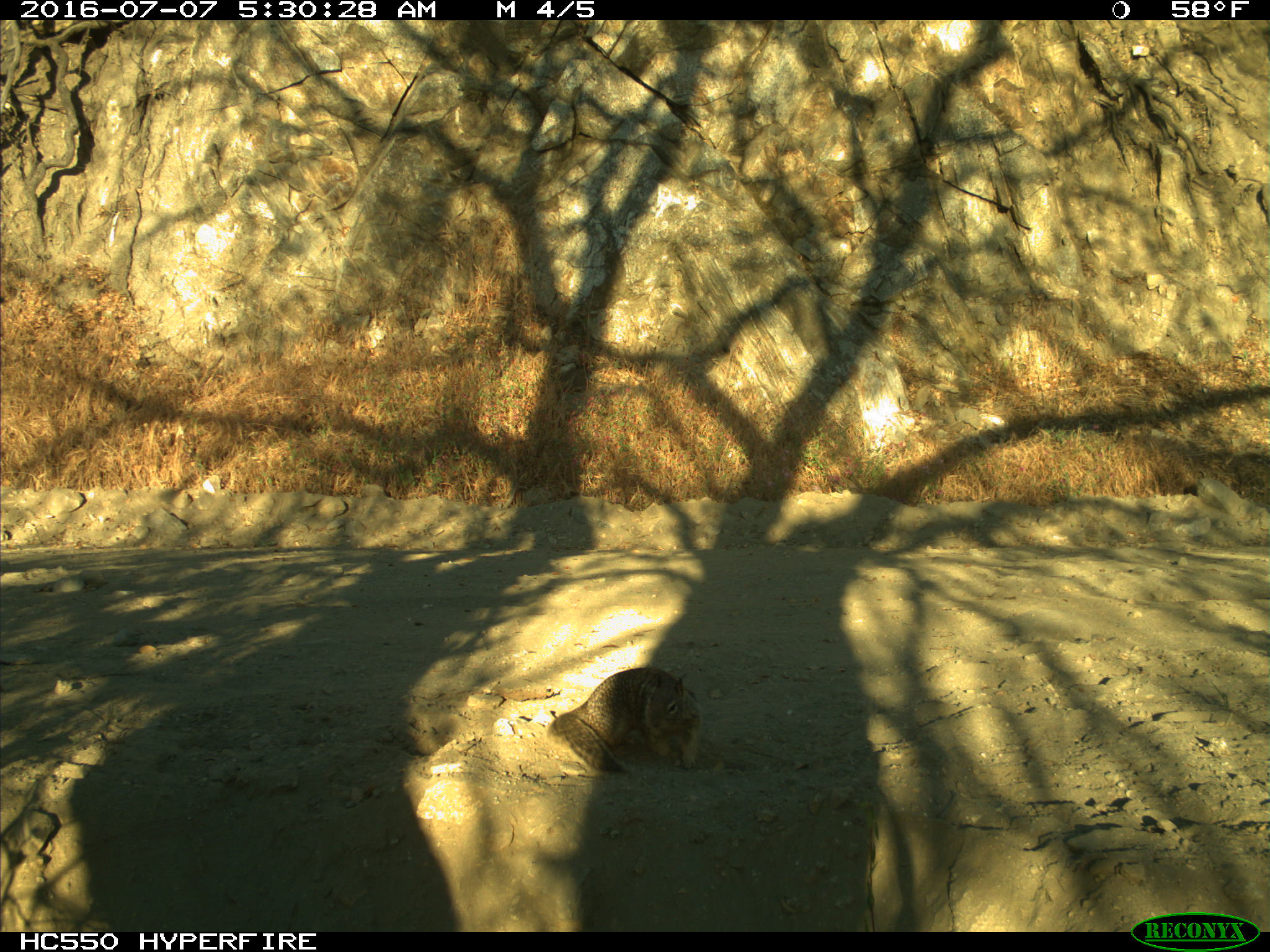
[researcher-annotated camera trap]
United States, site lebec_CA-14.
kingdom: Animalia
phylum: Chordata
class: Mammalia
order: Rodentia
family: Sciuridae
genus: Otospermophilus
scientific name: Otospermophilus beecheyi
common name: california ground squirrel